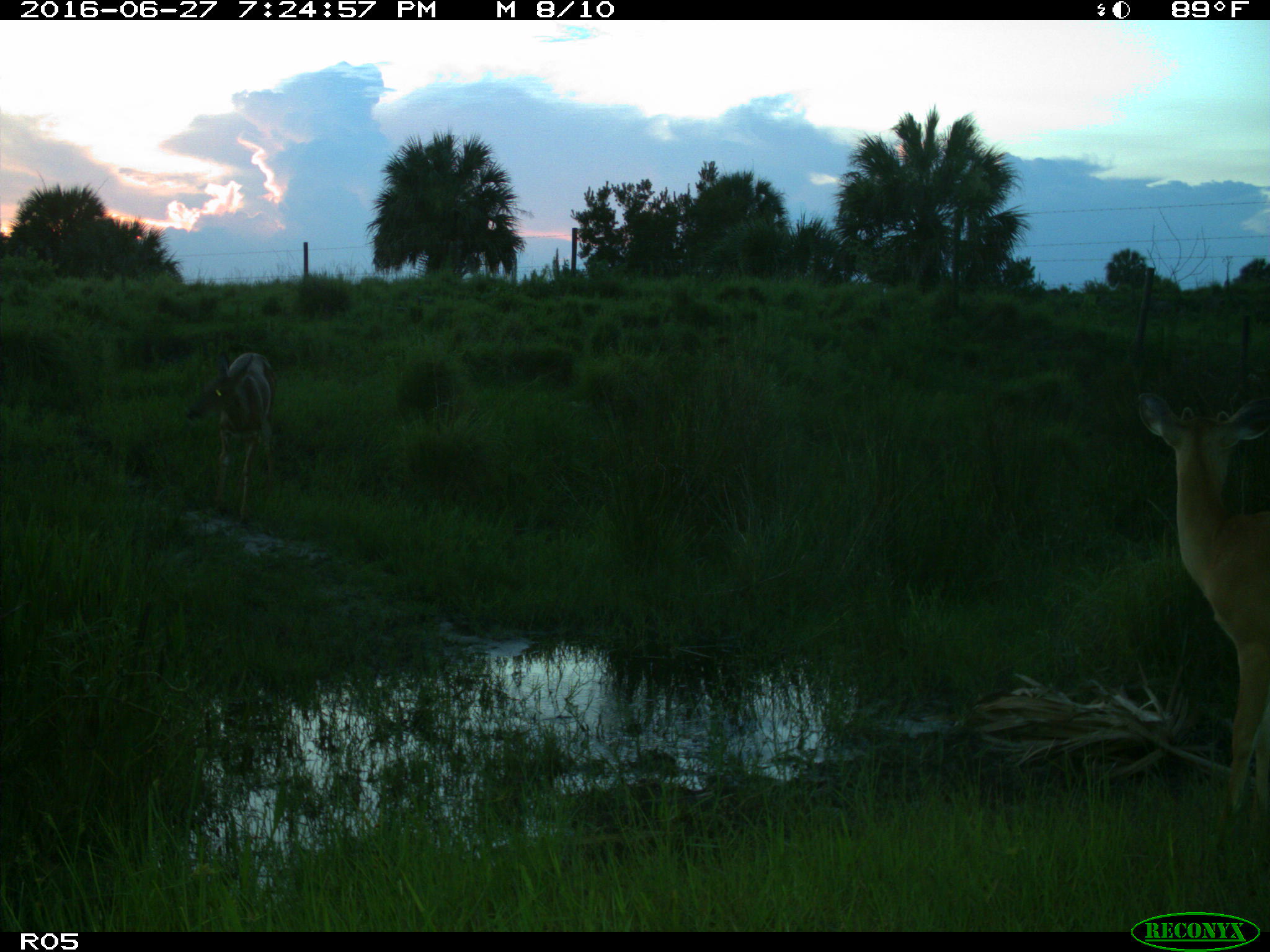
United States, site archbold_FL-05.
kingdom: Animalia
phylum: Chordata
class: Mammalia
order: Artiodactyla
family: Cervidae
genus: Odocoileus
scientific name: Odocoileus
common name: deer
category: unidentified deer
Unidentified deer (deer) (Odocoileus).